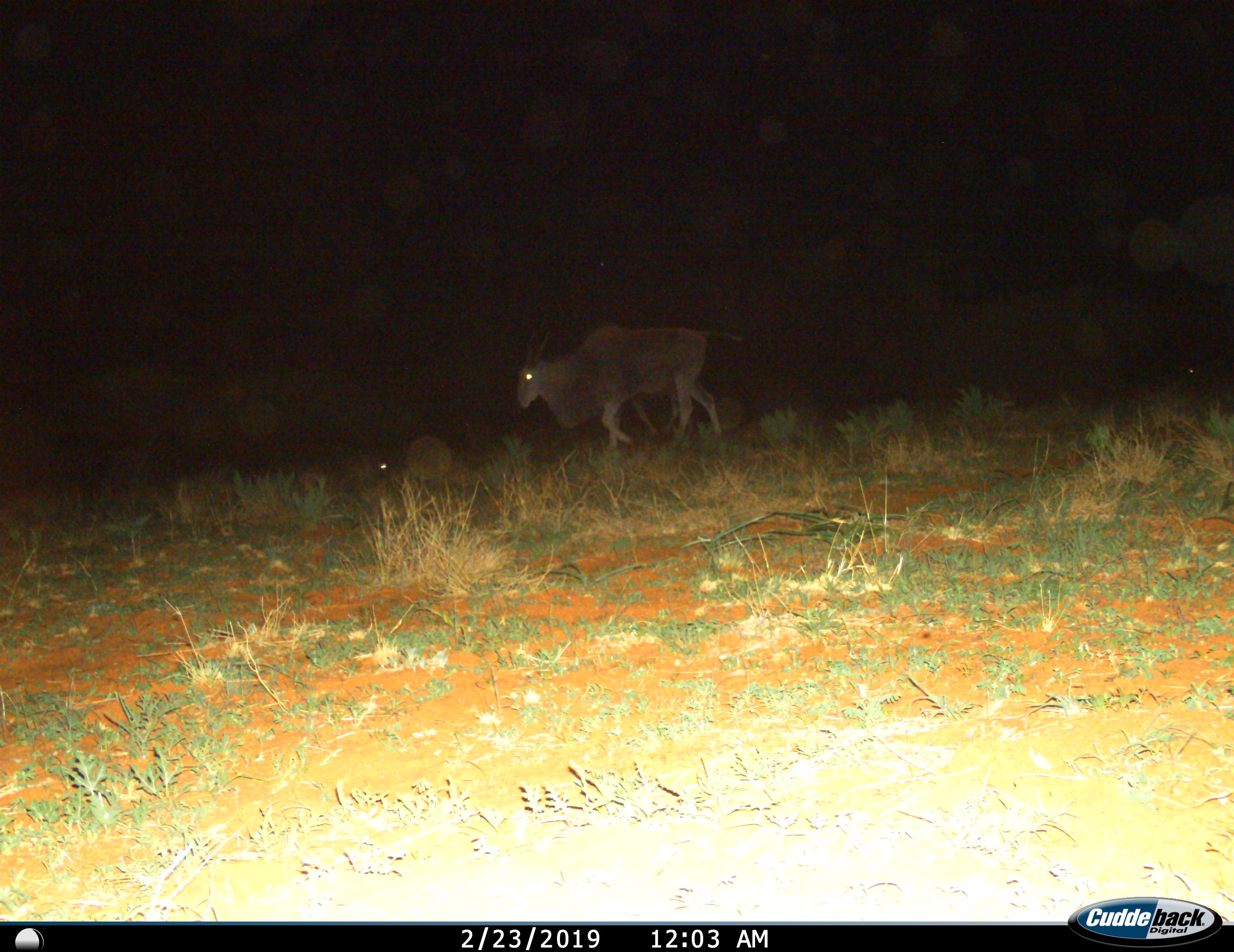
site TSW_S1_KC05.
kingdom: Animalia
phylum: Chordata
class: Mammalia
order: Artiodactyla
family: Bovidae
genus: Tragelaphus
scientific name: Tragelaphus oryx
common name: eland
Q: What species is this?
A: Eland (Tragelaphus oryx).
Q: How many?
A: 1.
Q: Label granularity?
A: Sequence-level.